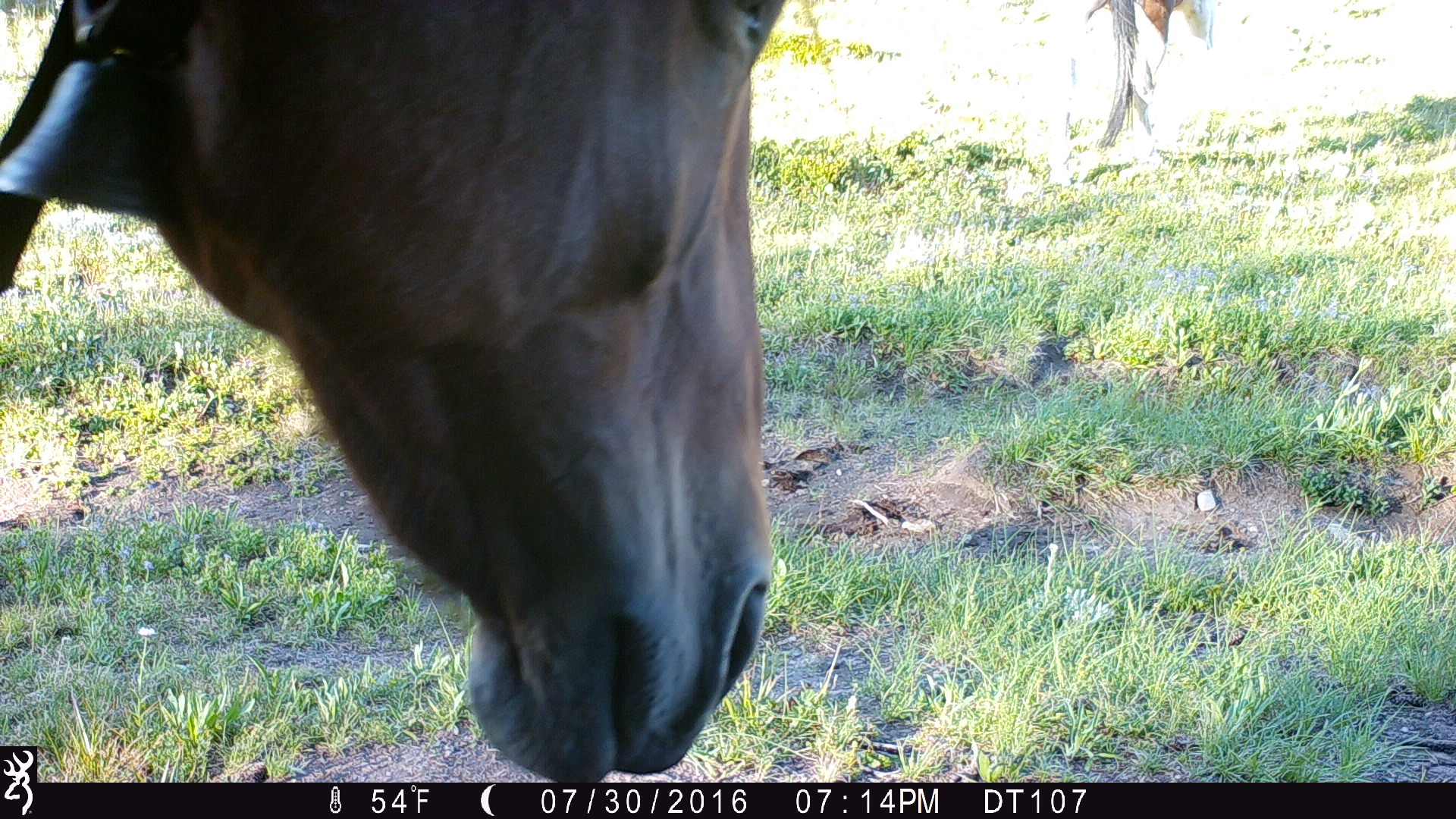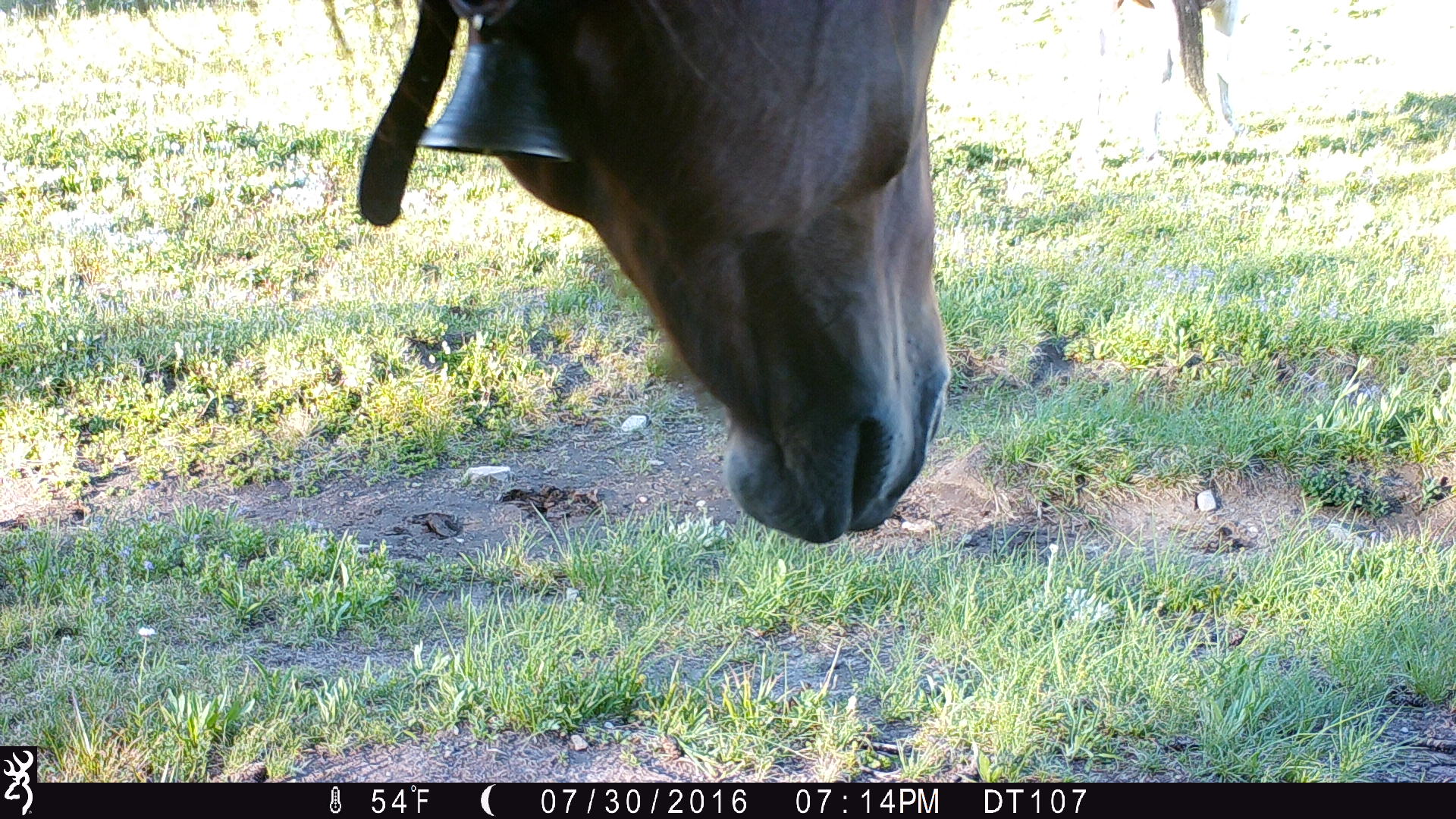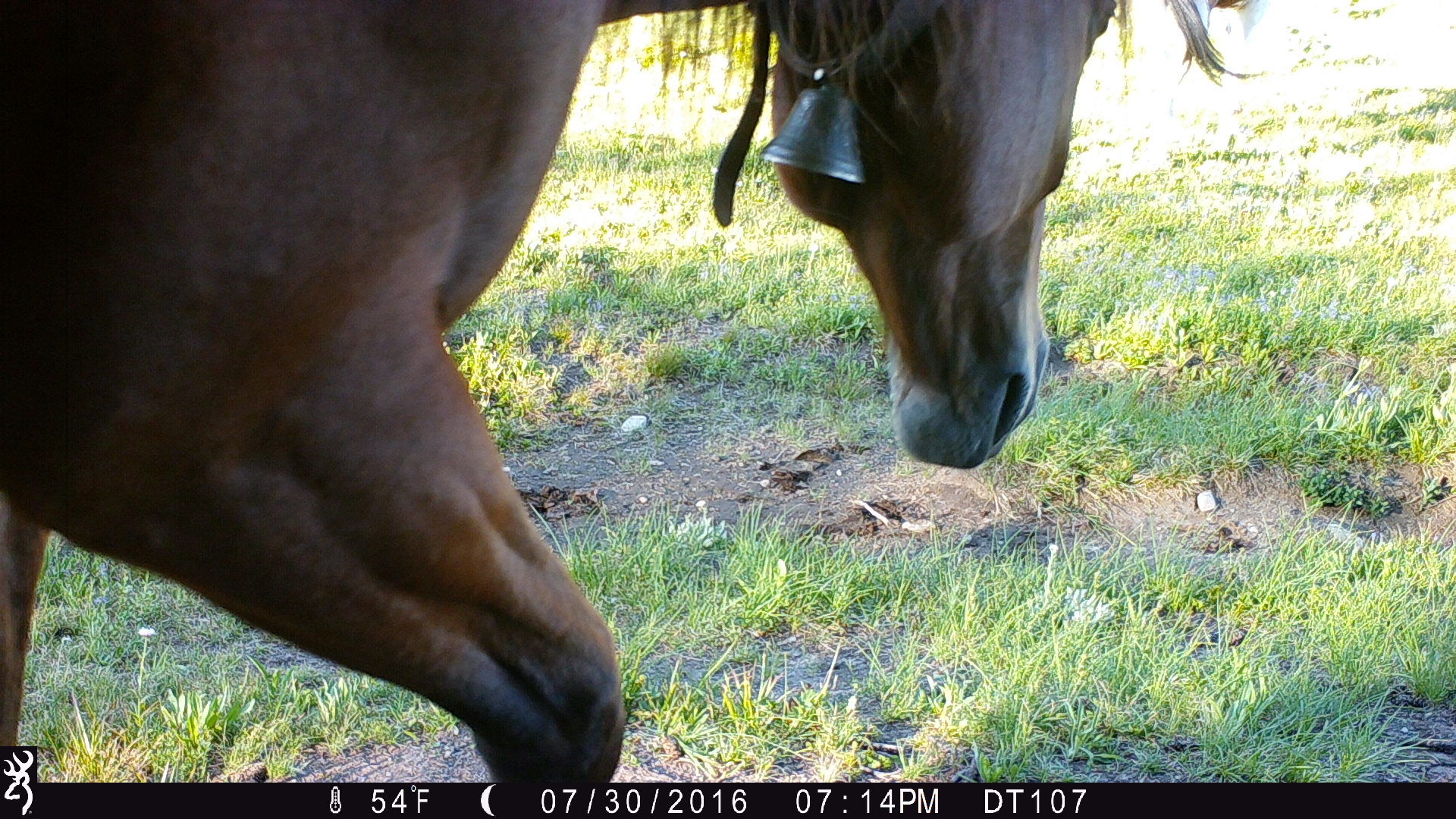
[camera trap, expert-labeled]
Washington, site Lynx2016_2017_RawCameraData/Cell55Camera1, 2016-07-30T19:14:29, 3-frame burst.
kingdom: Animalia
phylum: Chordata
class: Mammalia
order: Perissodactyla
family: Equidae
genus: Equus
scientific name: Equus caballus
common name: domestic horse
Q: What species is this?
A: Domestic horse (Equus caballus).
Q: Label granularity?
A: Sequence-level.